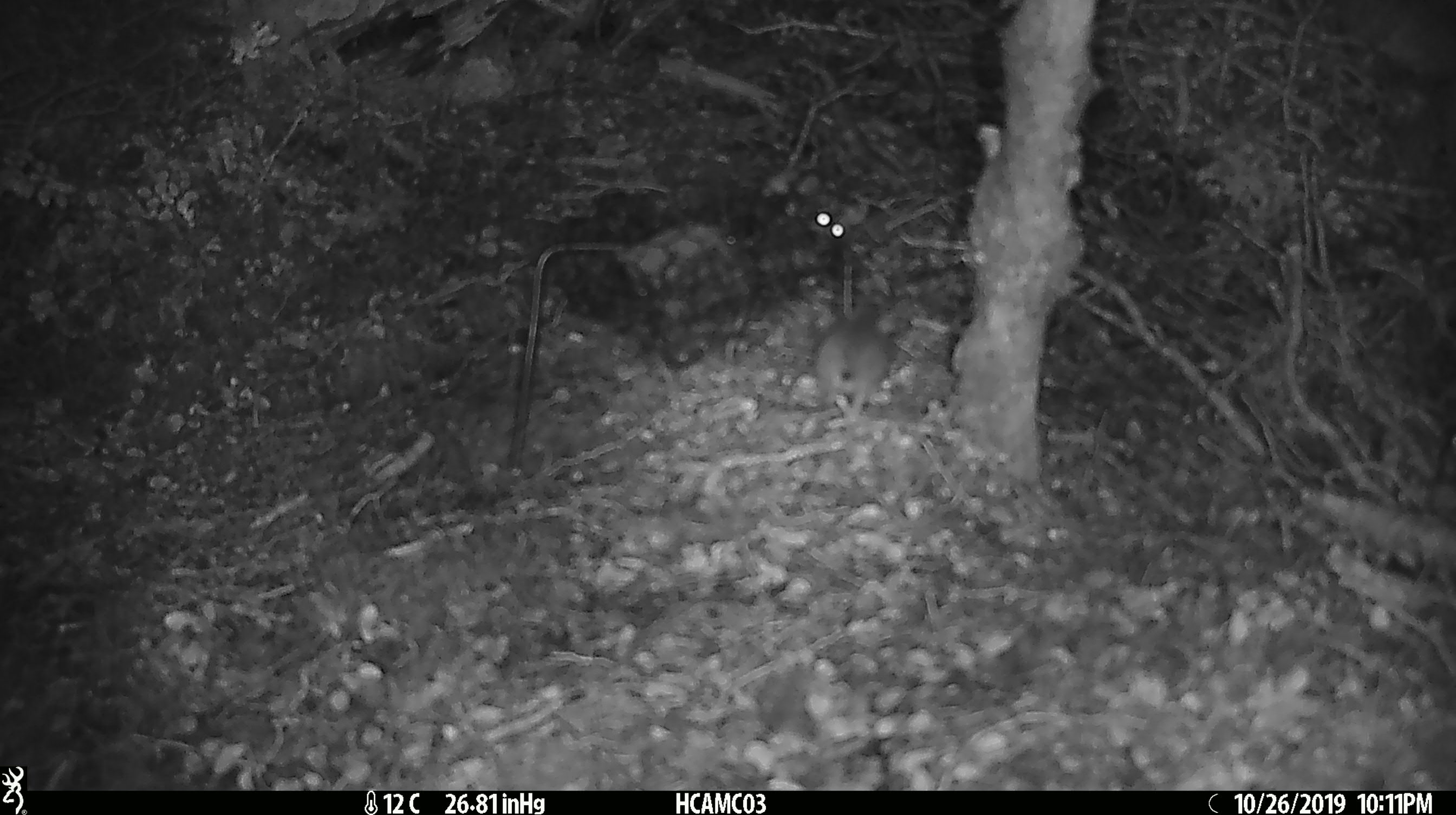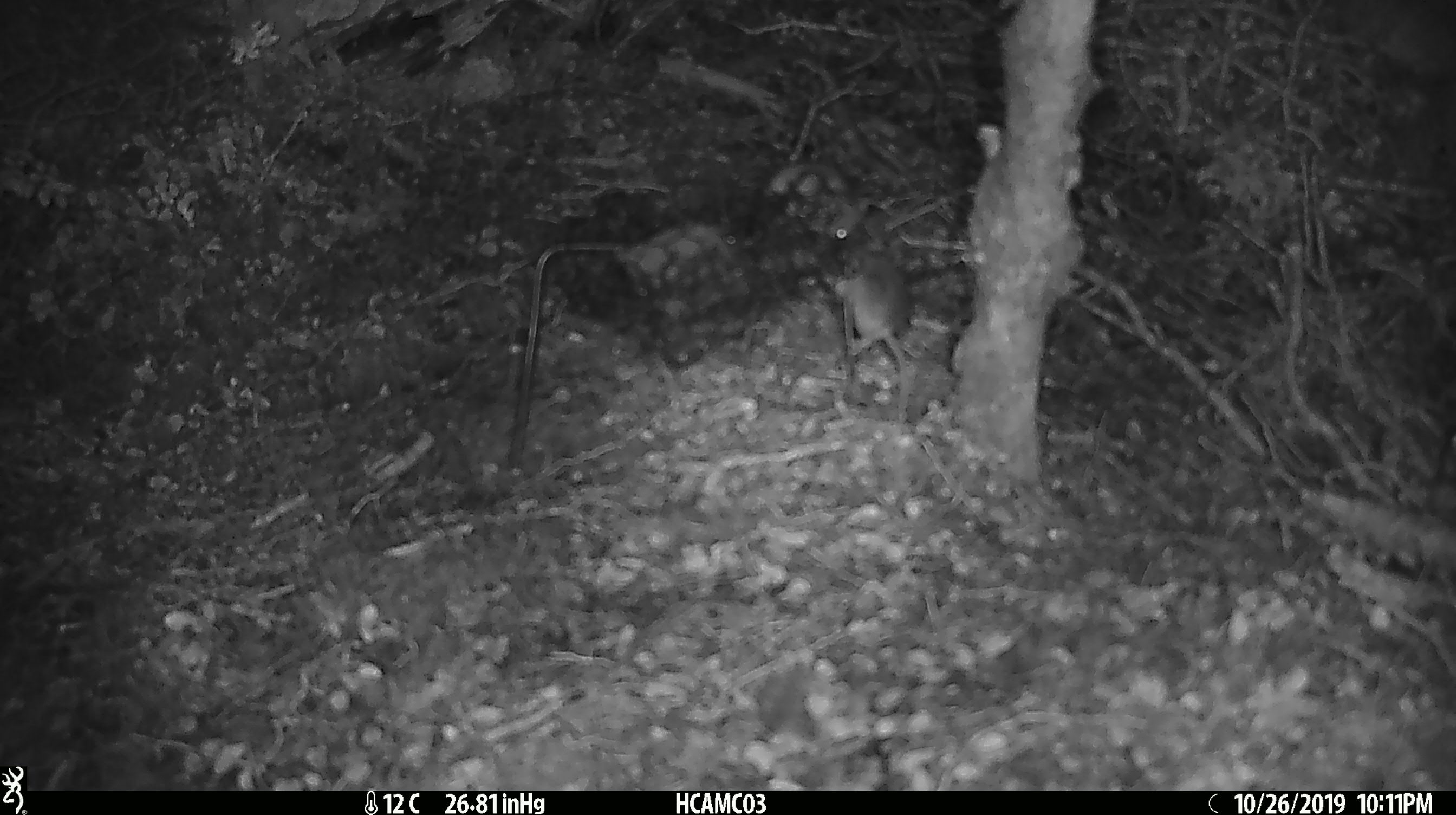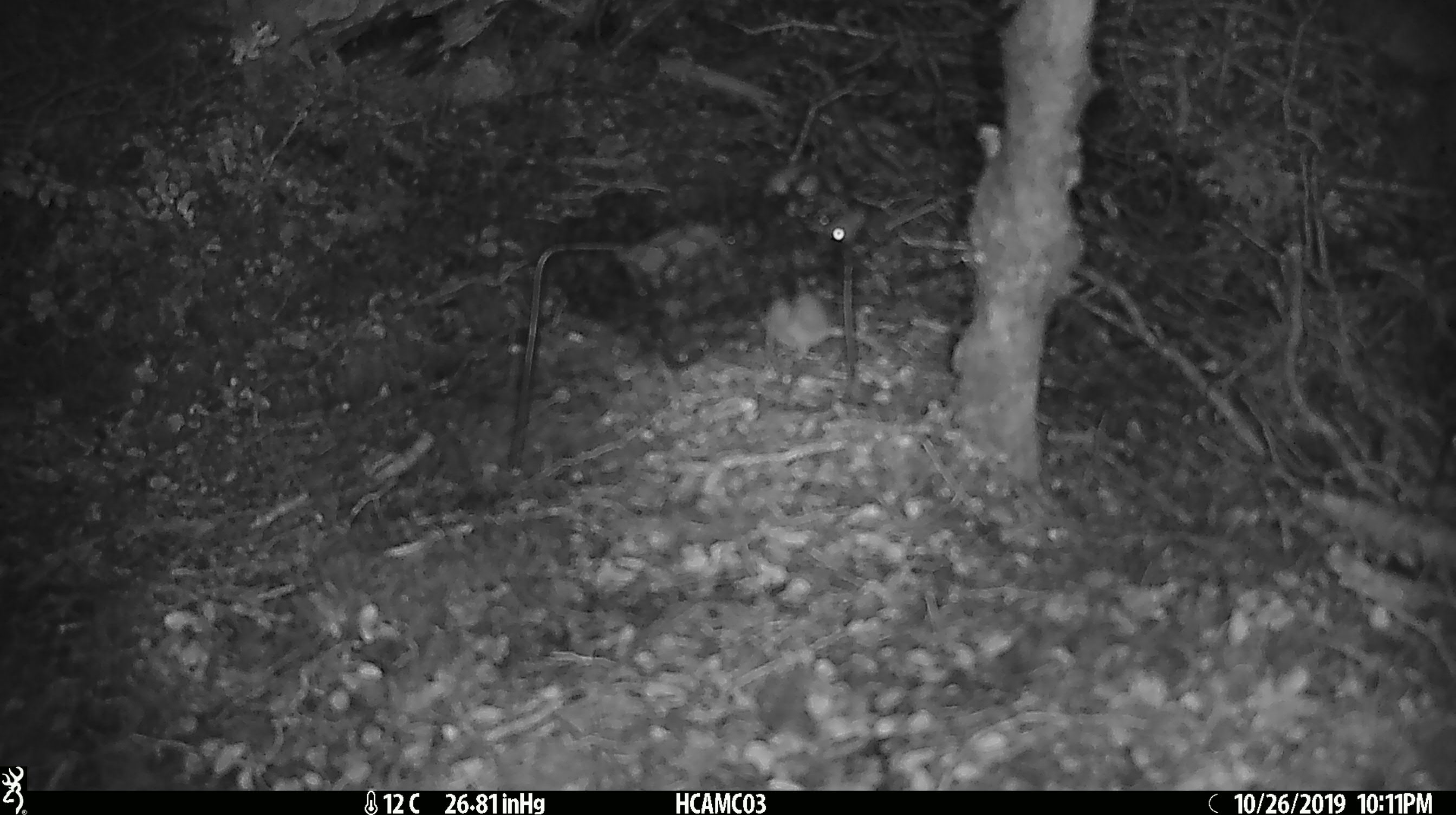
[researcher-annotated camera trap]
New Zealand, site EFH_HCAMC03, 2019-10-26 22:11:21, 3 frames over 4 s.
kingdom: Animalia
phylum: Chordata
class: Mammalia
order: Rodentia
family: Muridae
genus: Mus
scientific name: Mus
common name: mouse